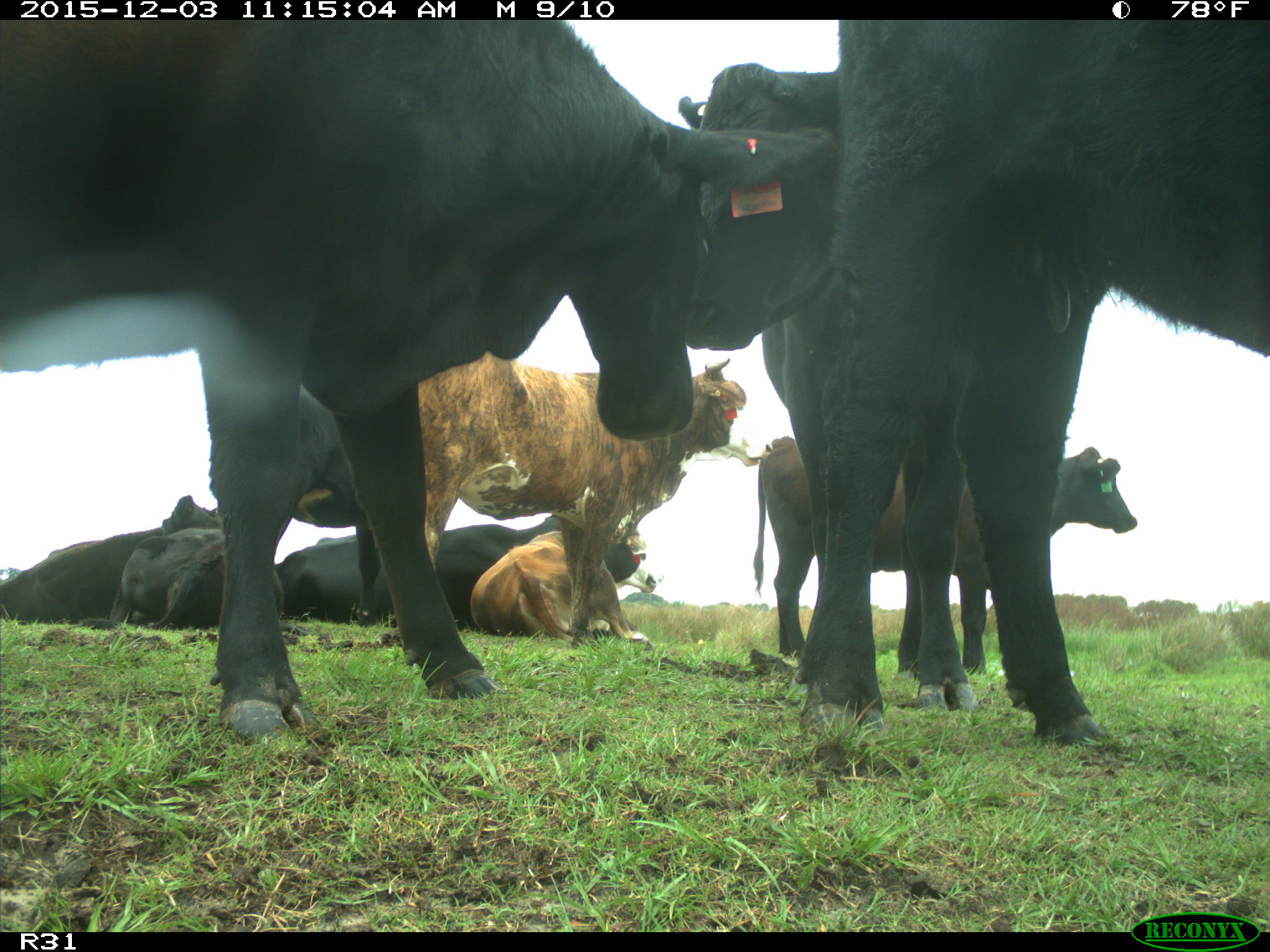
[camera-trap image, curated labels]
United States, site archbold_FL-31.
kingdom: Animalia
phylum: Chordata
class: Mammalia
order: Artiodactyla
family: Bovidae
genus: Bos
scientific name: Bos taurus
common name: domestic cow